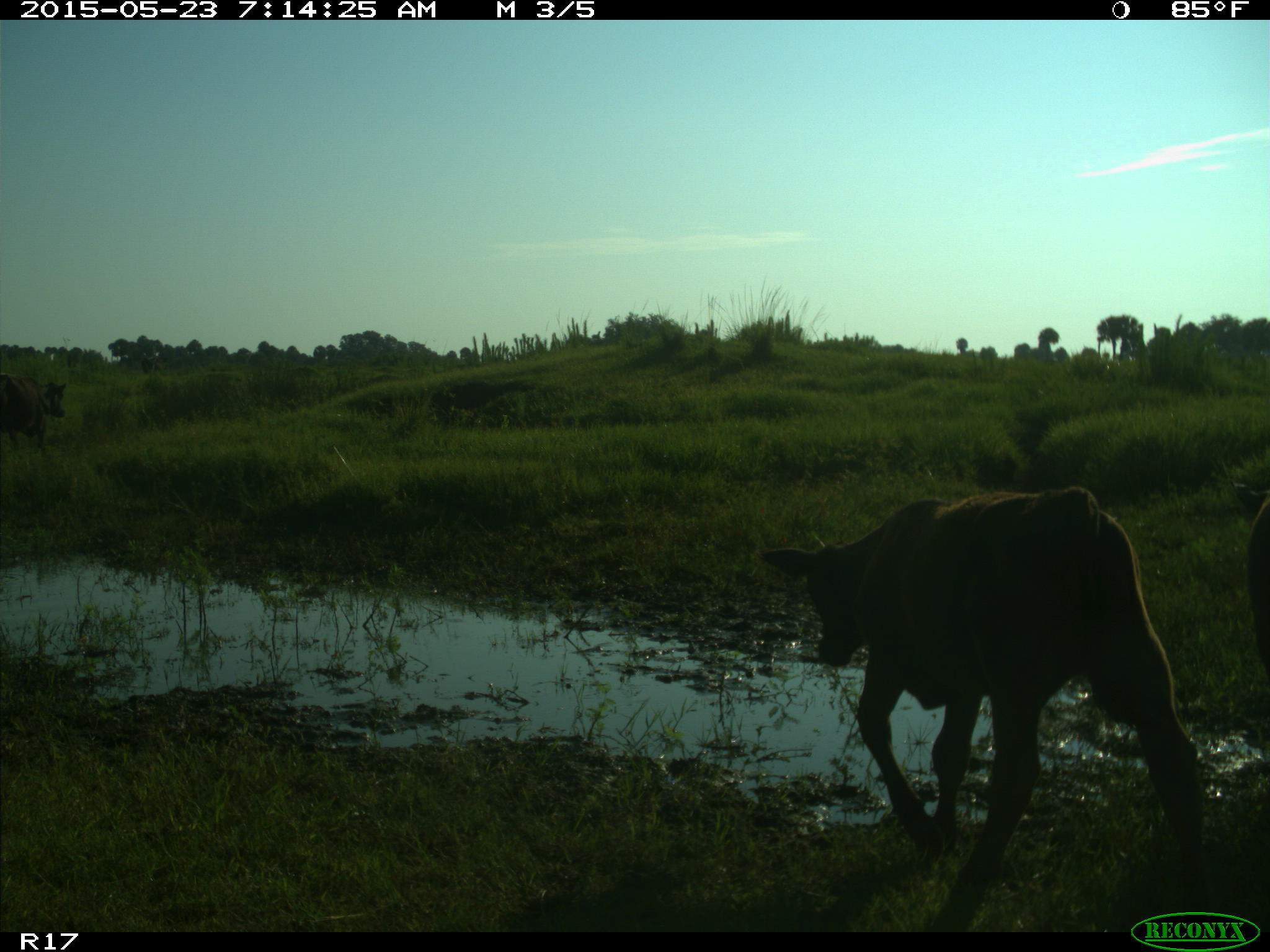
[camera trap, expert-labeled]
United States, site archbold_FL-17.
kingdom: Animalia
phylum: Chordata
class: Mammalia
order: Artiodactyla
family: Bovidae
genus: Bos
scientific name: Bos taurus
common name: domestic cow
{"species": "Bos taurus (domestic cow)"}